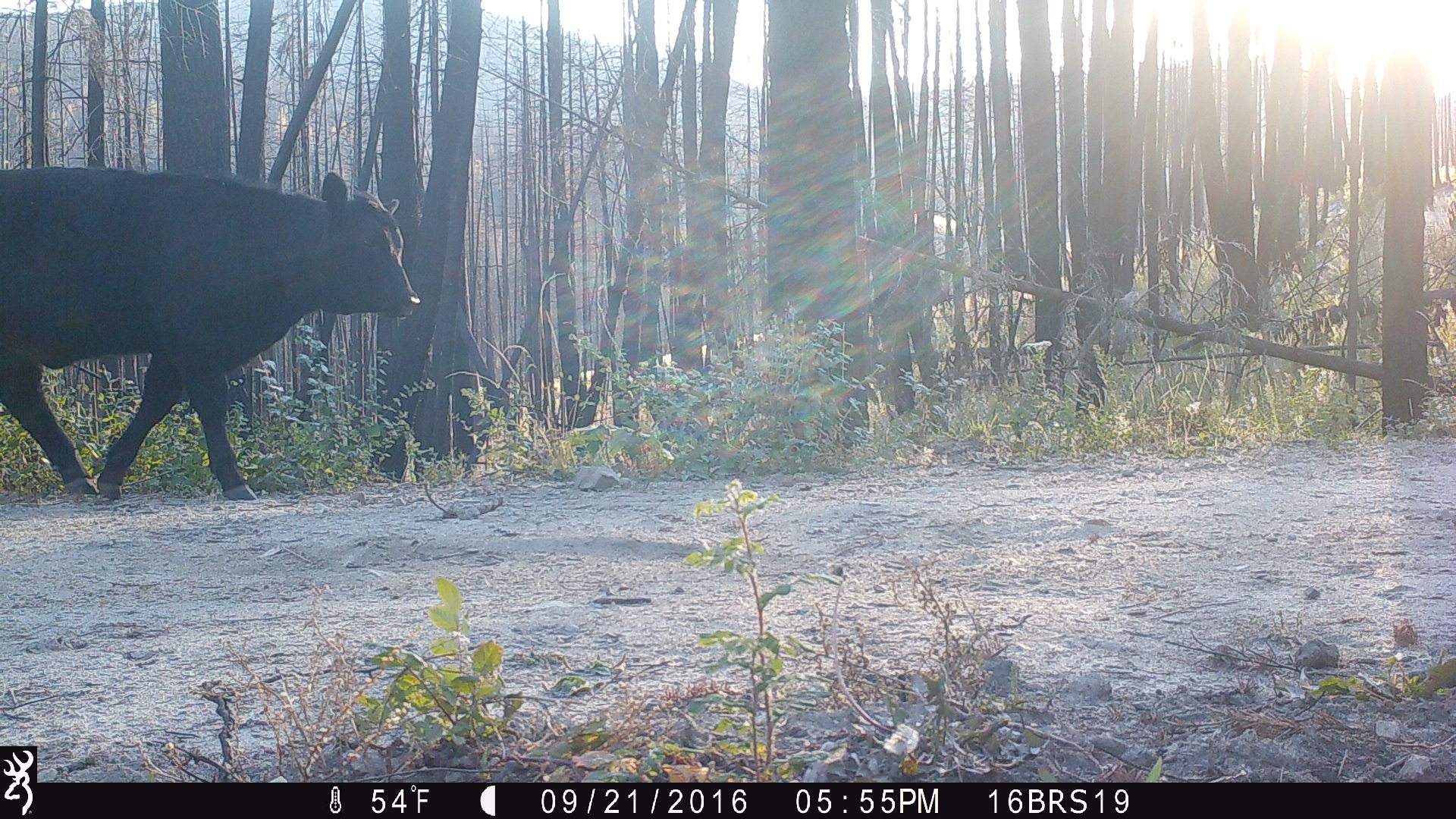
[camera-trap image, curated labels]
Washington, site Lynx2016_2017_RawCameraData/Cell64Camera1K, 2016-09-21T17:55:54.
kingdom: Animalia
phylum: Chordata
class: Mammalia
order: Artiodactyla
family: Bovidae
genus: Bos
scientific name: Bos taurus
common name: domestic cattle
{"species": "domestic cattle (Bos taurus)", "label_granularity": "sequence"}